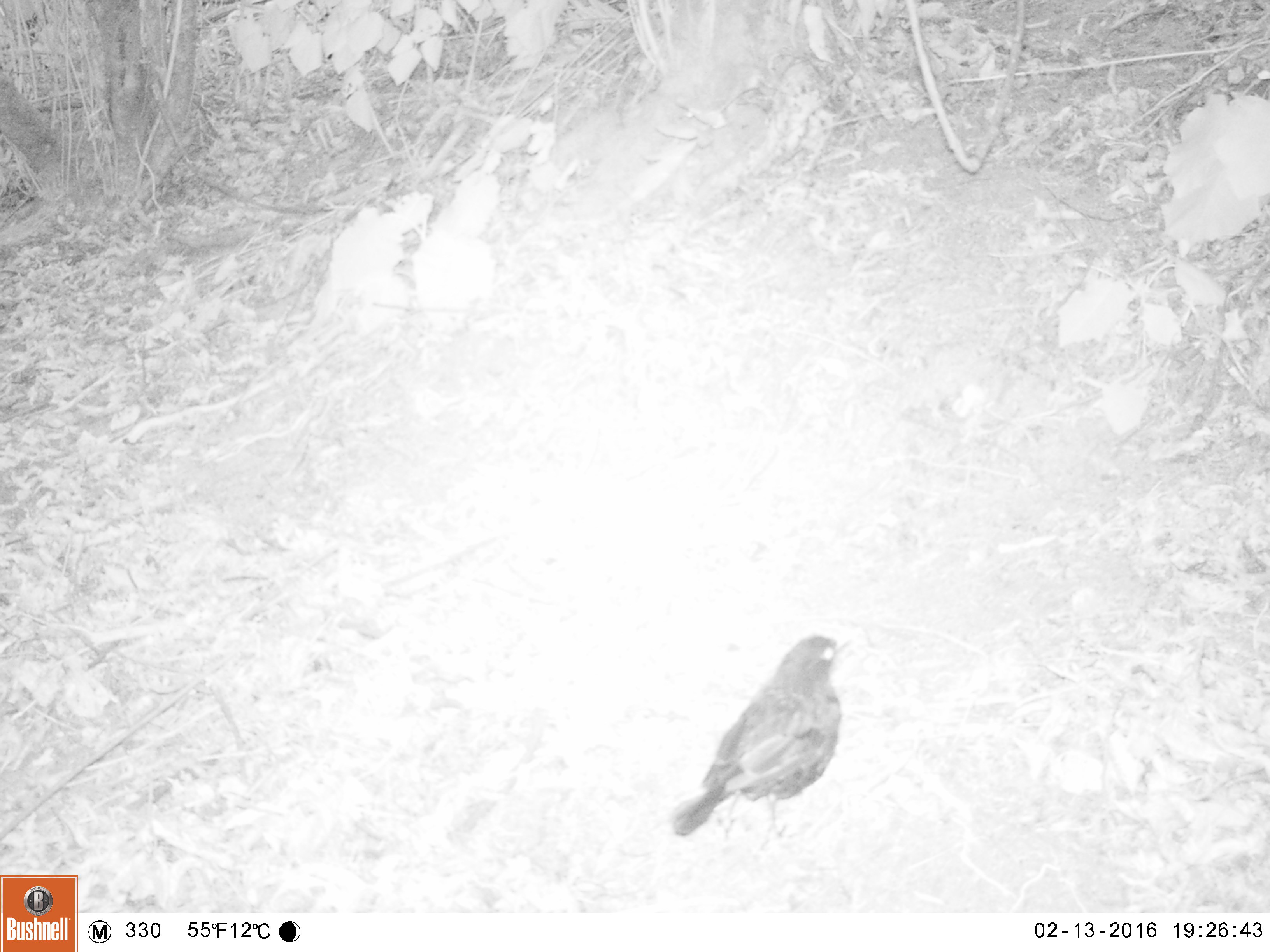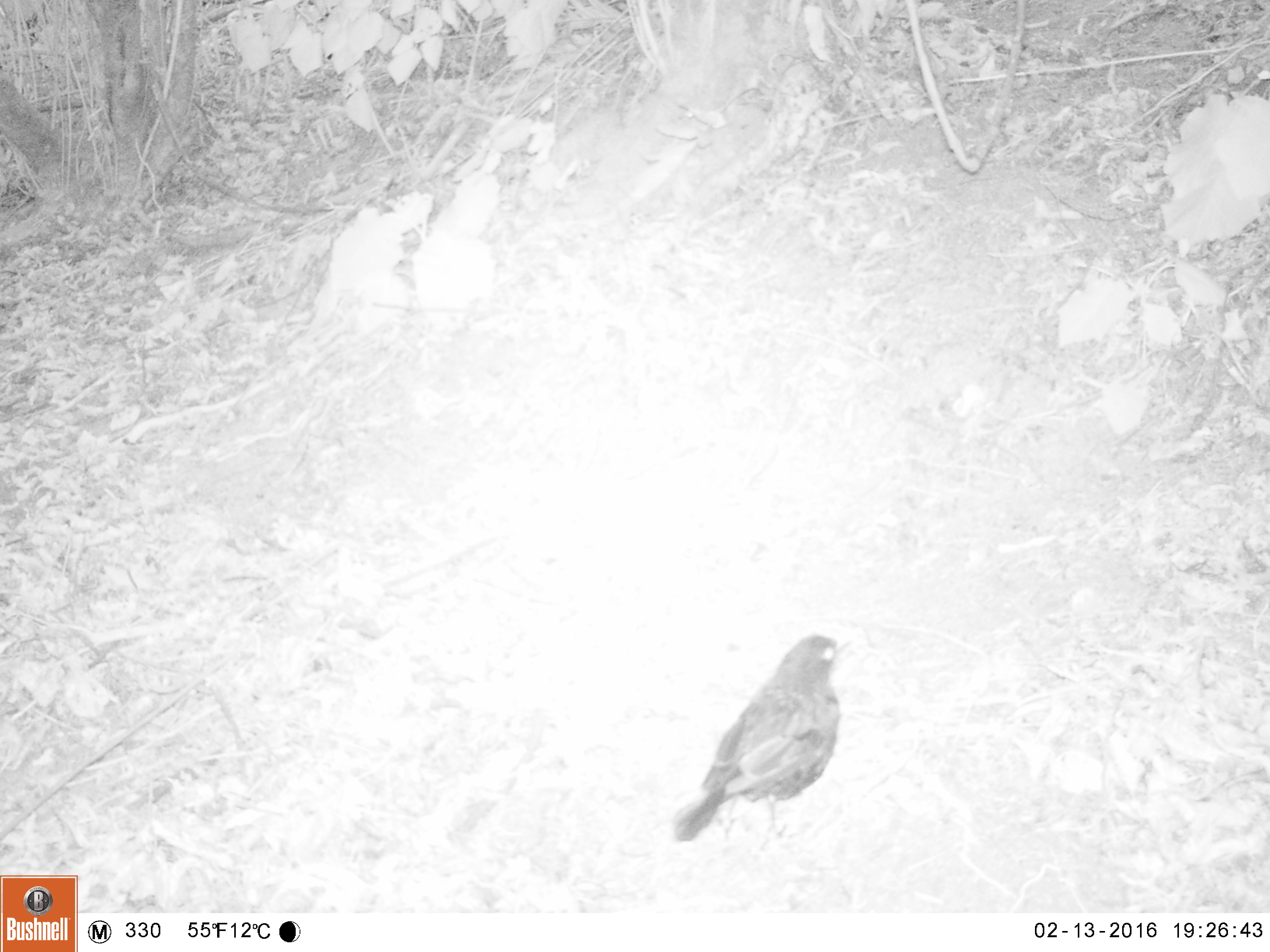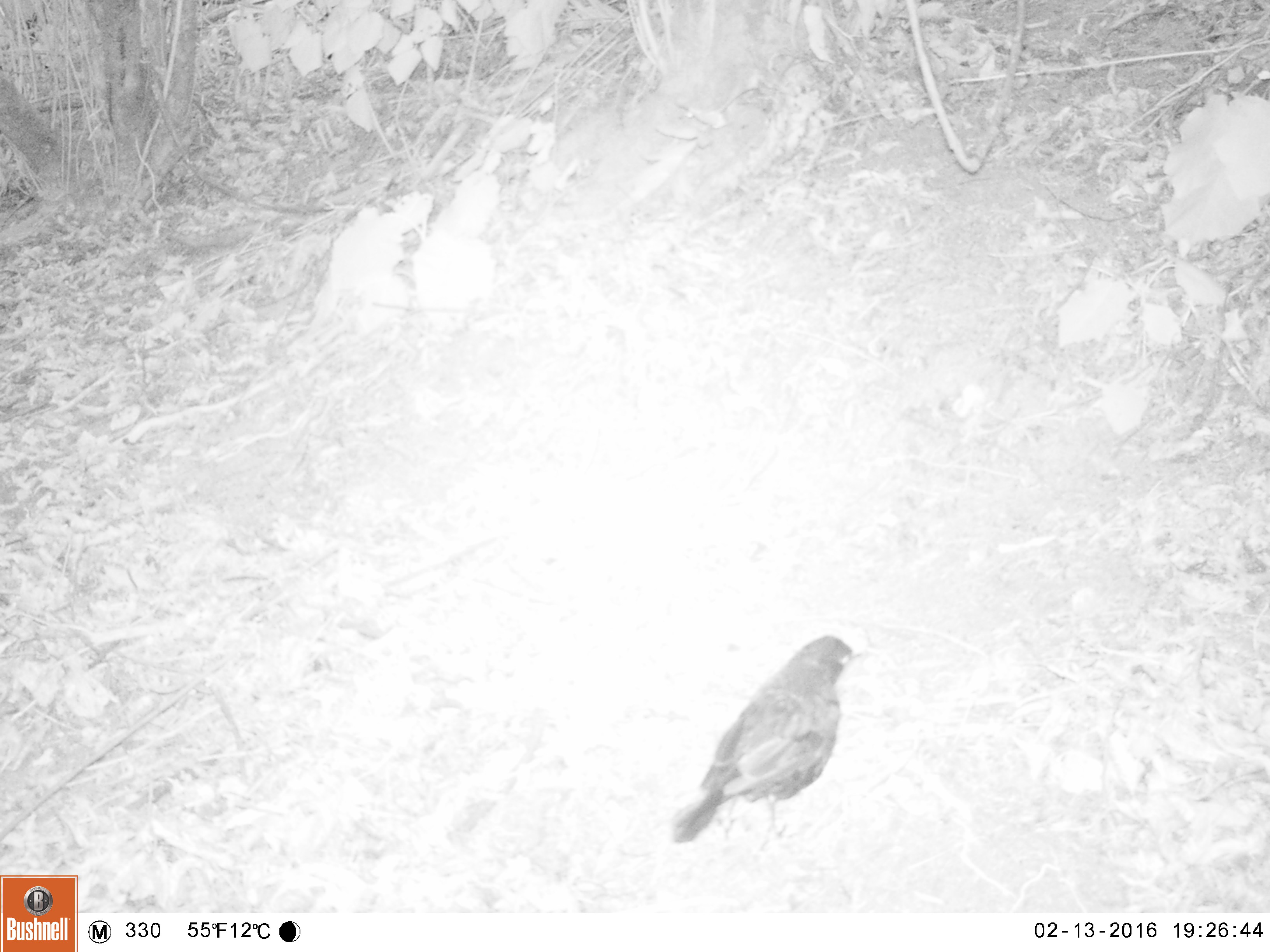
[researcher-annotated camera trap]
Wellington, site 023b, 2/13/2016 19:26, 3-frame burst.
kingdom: Animalia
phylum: Chordata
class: Aves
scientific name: Aves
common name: bird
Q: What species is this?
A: Bird (Aves).